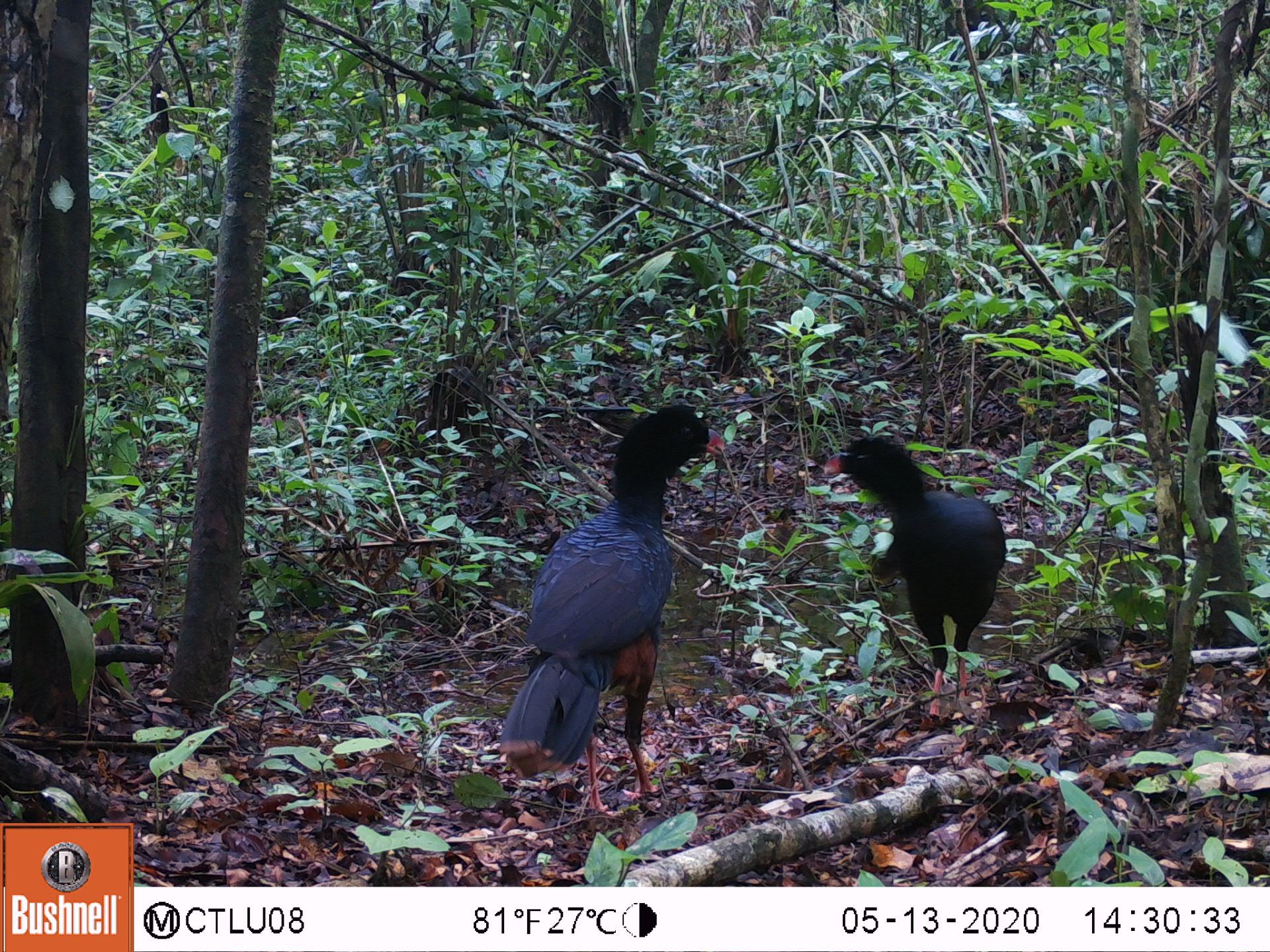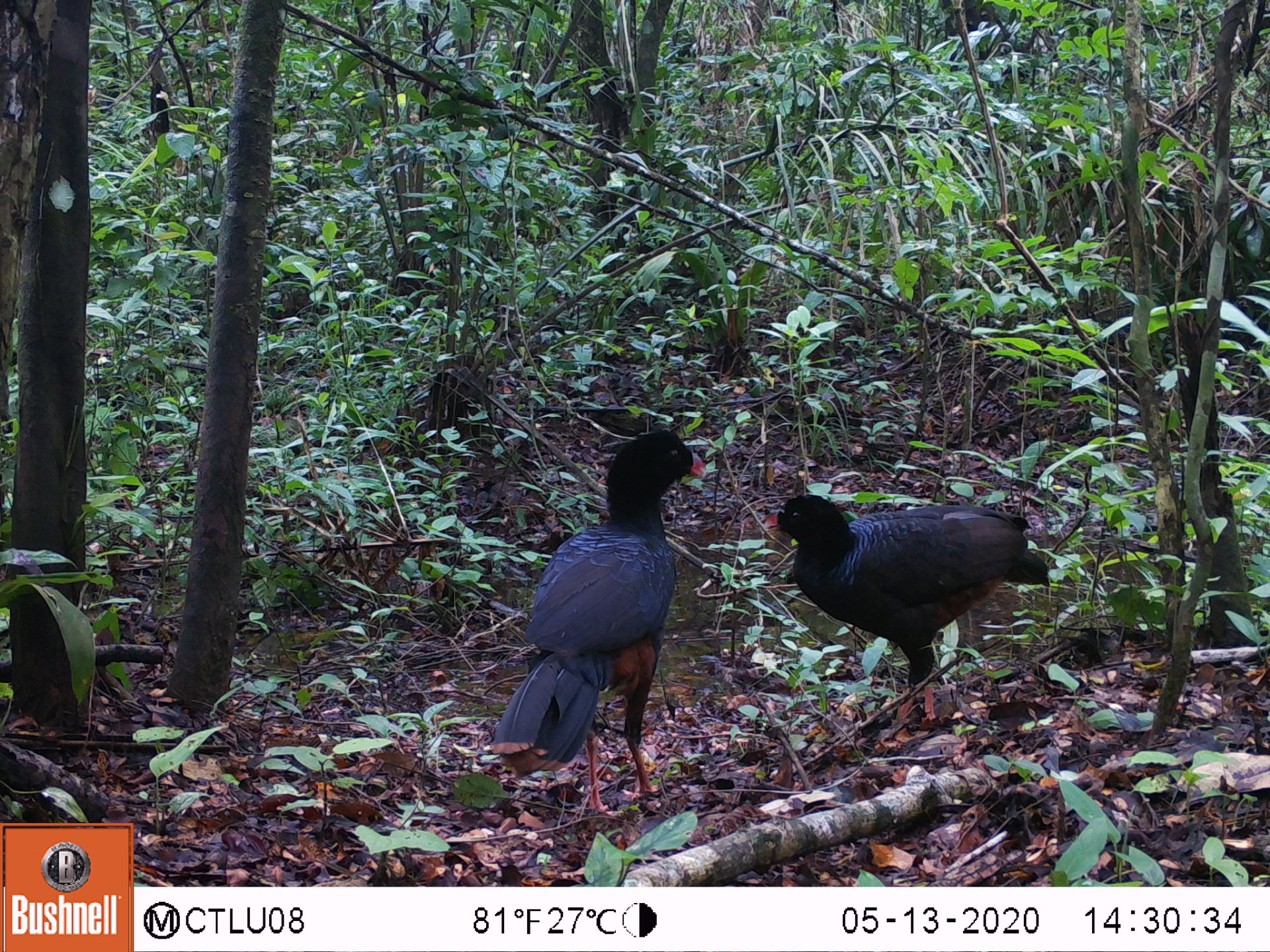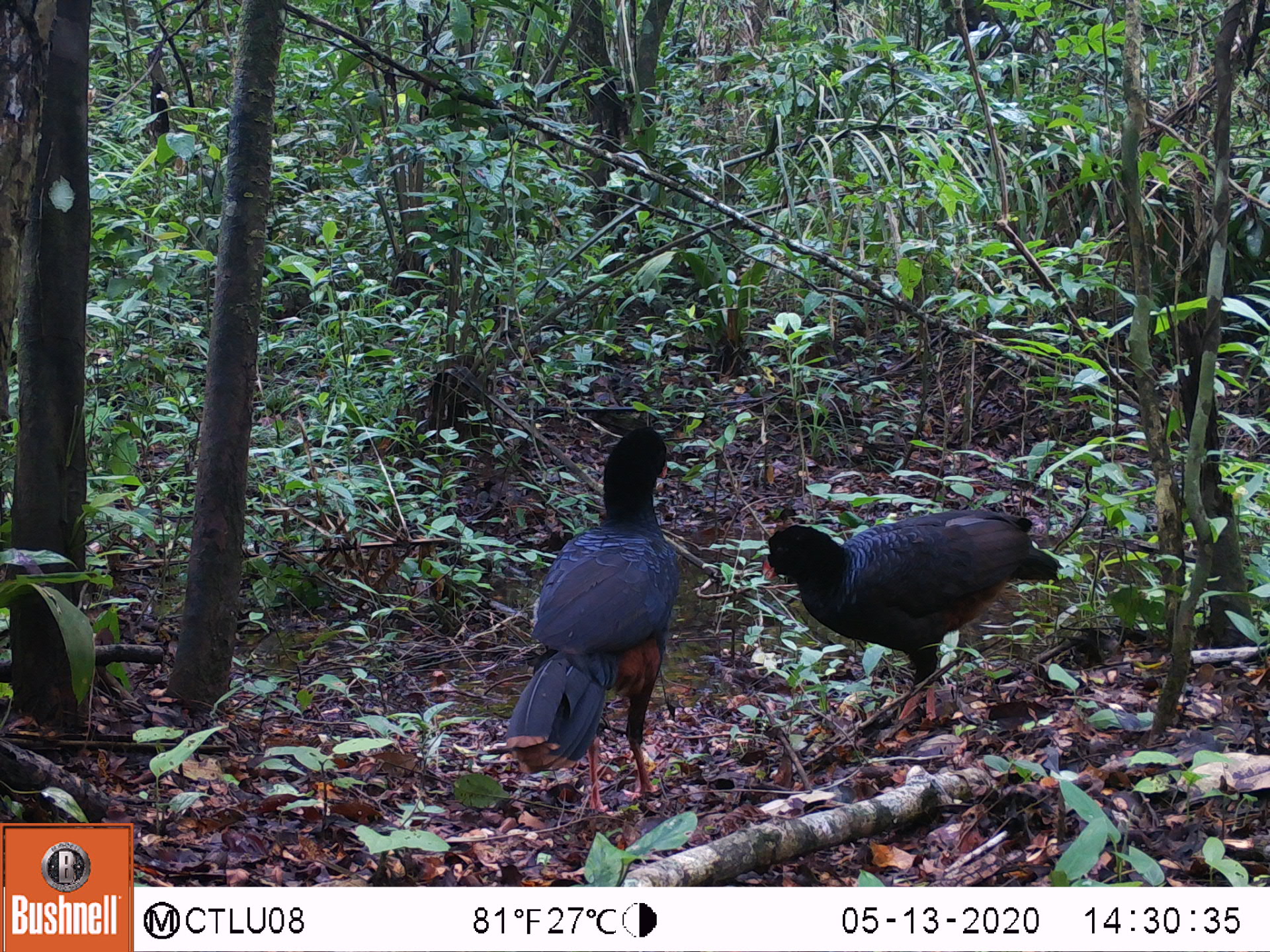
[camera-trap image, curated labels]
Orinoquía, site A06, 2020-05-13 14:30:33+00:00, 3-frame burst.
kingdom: Animalia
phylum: Chordata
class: Aves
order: Galliformes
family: Cracidae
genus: Mitu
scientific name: Mitu salvini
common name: salvin's currasow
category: salvins curassow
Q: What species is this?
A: Salvins curassow (salvin's currasow) (Mitu salvini).